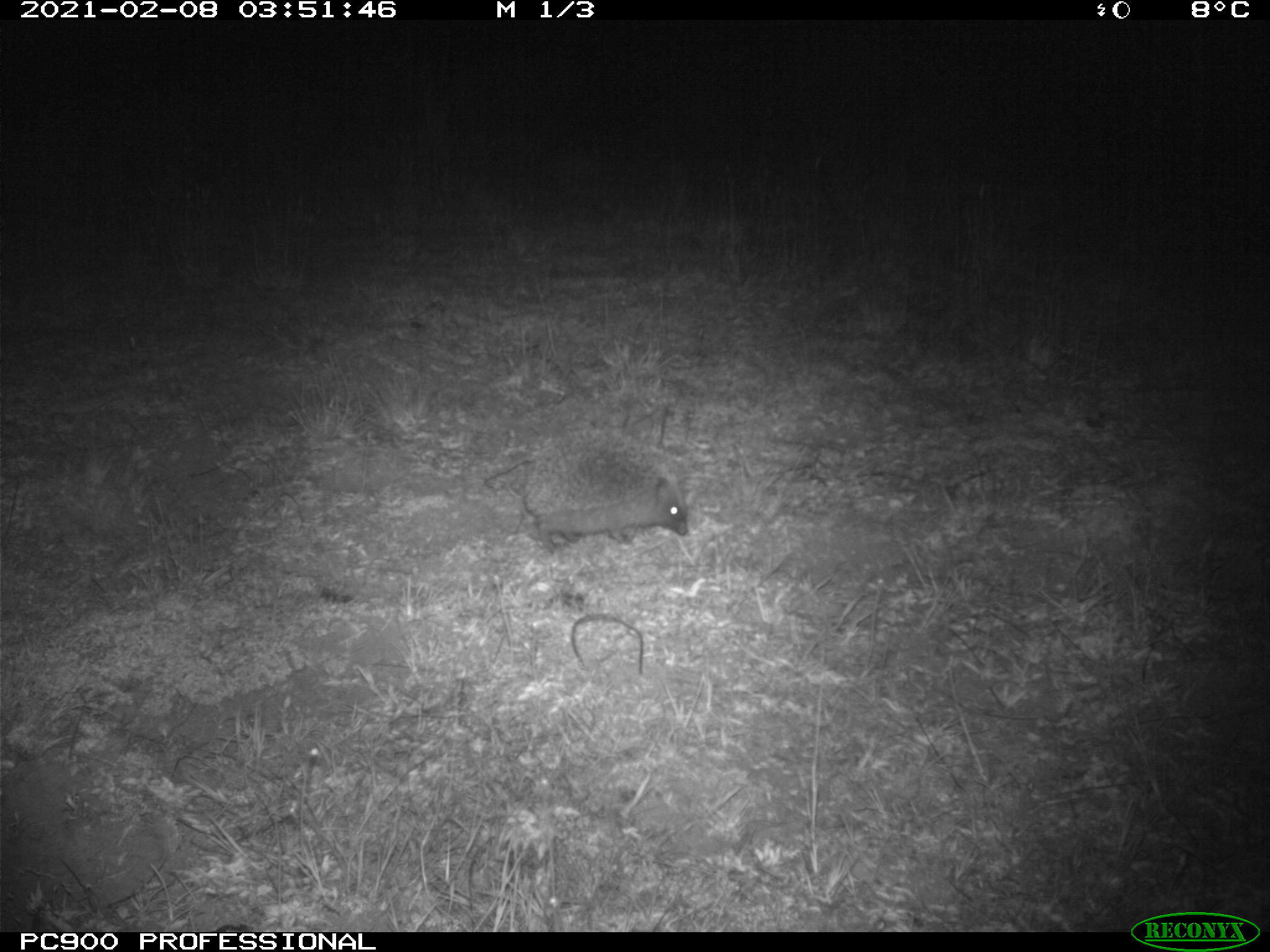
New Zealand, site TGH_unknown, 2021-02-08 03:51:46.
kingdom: Animalia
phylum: Chordata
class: Mammalia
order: Eulipotyphla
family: Erinaceidae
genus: Erinaceus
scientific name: Erinaceus europaeus europaeus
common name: european hedgehog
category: hedgehog